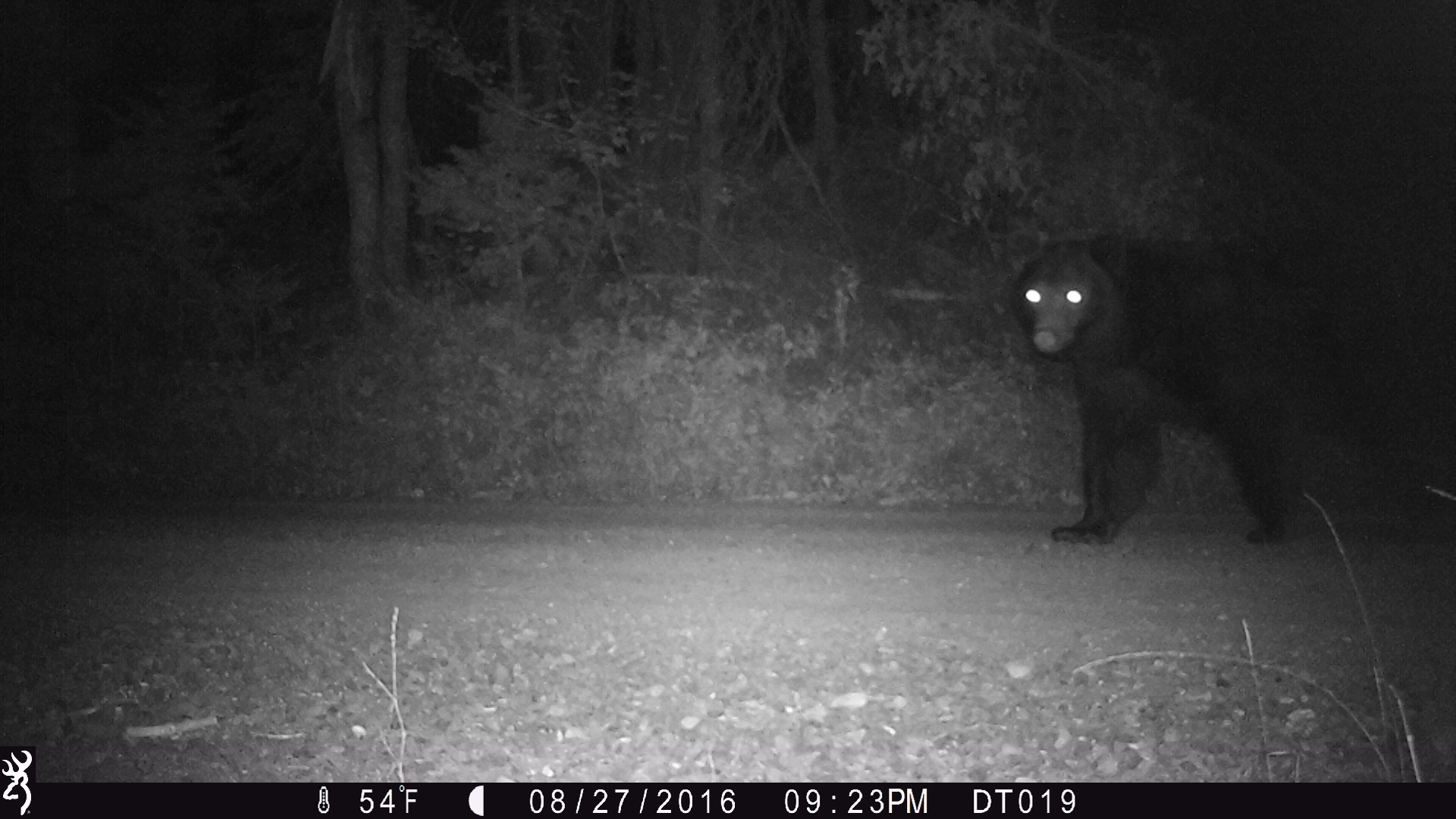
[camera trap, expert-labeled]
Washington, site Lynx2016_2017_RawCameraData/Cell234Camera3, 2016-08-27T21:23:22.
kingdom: Animalia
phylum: Chordata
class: Mammalia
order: Carnivora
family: Ursidae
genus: Ursus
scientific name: Ursus americanus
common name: american black bear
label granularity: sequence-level